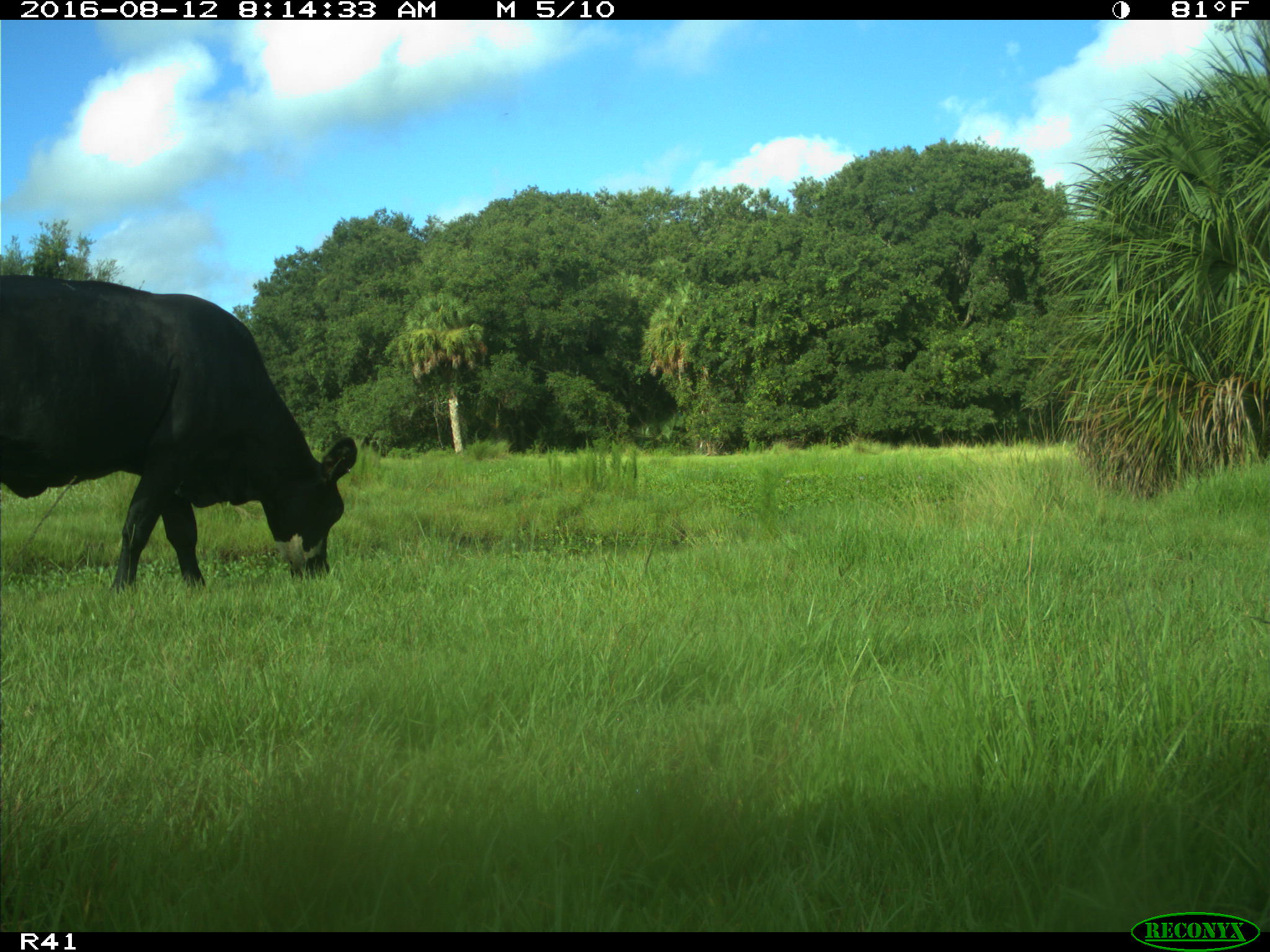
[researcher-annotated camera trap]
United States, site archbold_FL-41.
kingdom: Animalia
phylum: Chordata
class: Mammalia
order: Artiodactyla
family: Bovidae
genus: Bos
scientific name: Bos taurus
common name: domestic cow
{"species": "Bos taurus (domestic cow)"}